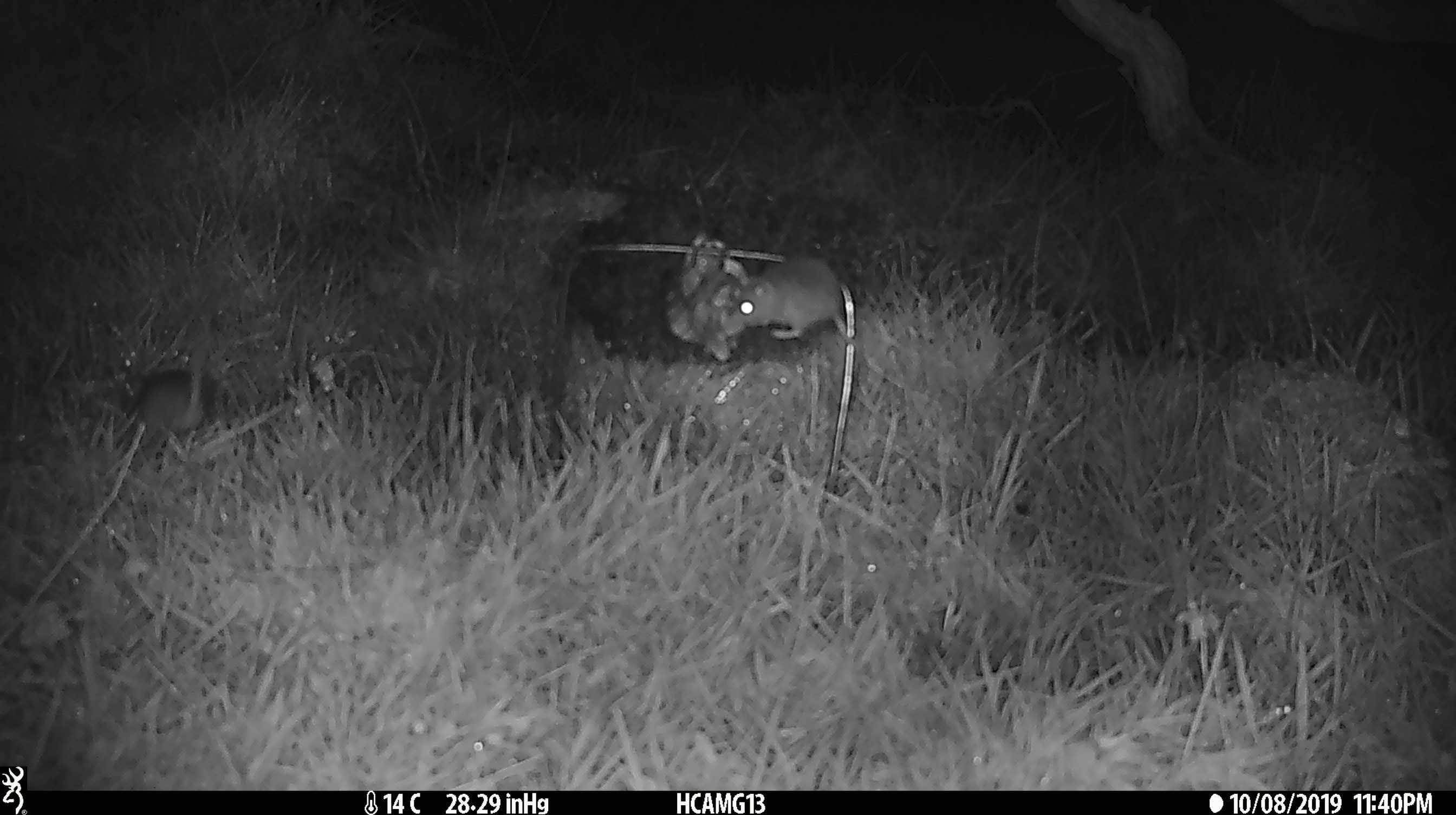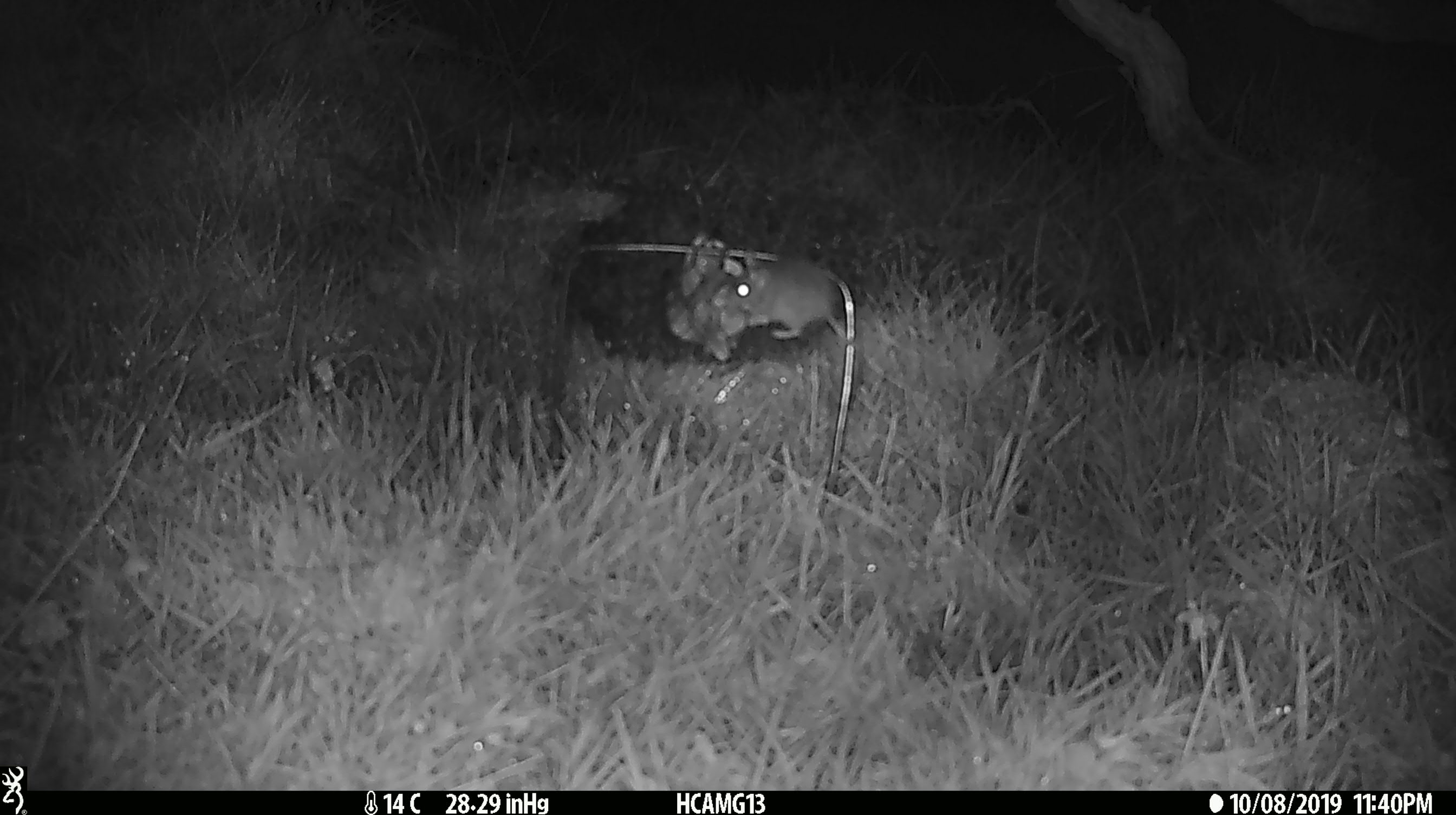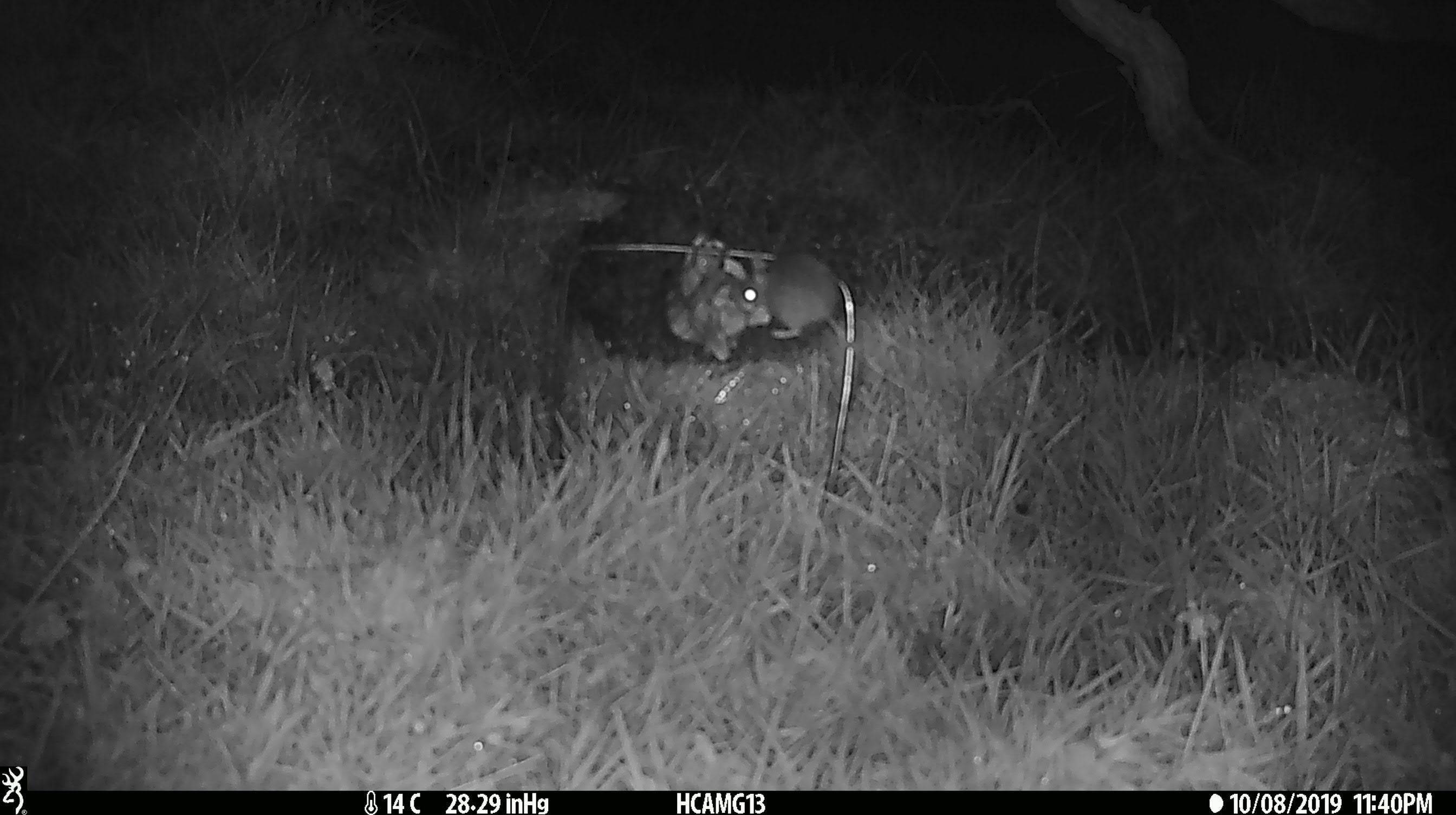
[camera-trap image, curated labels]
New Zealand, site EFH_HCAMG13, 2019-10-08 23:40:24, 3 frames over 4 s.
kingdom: Animalia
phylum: Chordata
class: Mammalia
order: Rodentia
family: Muridae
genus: Mus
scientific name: Mus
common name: mouse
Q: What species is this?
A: Mouse (Mus).